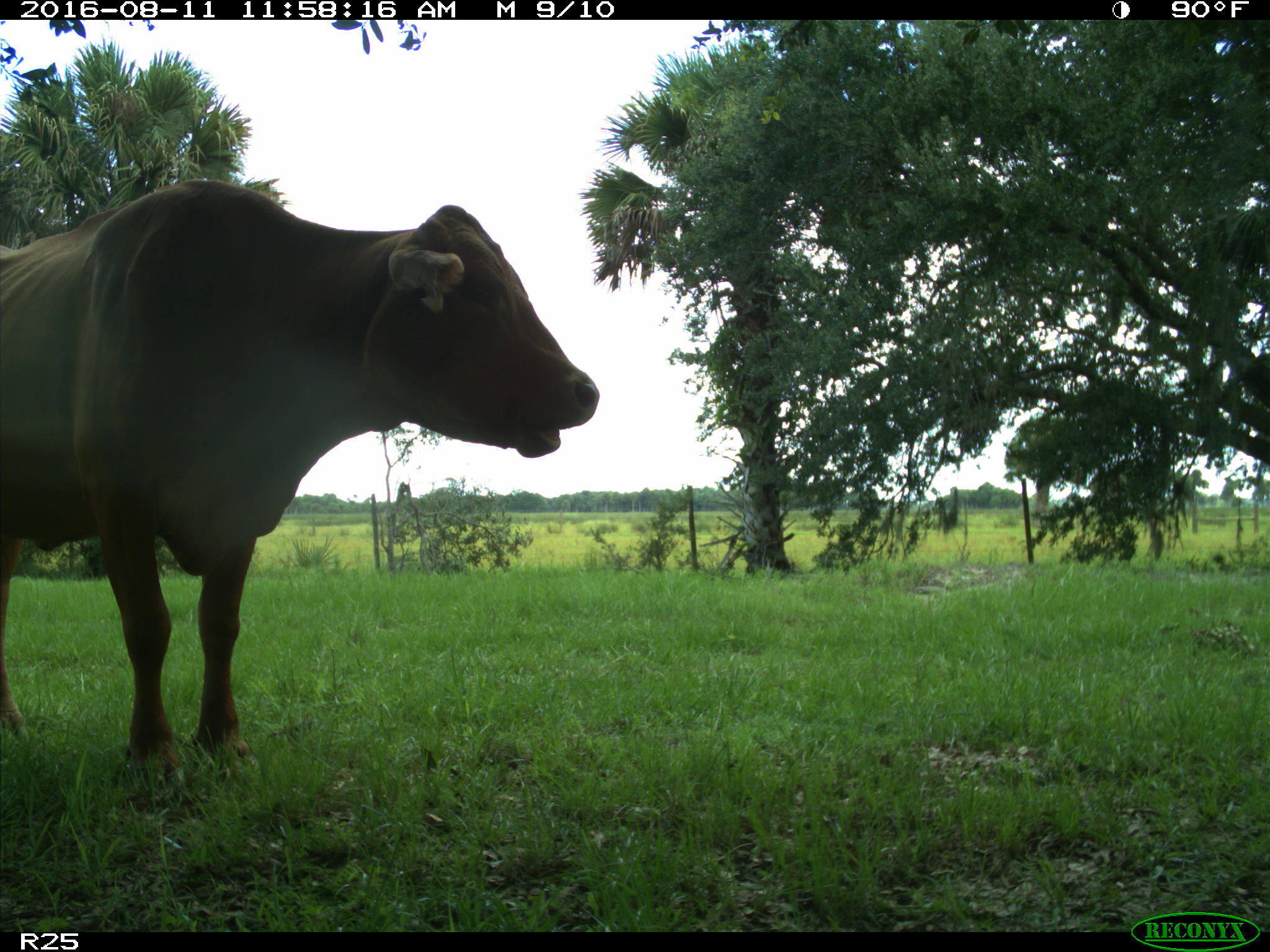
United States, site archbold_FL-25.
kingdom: Animalia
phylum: Chordata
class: Mammalia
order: Artiodactyla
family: Bovidae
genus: Bos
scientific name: Bos taurus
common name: domestic cow